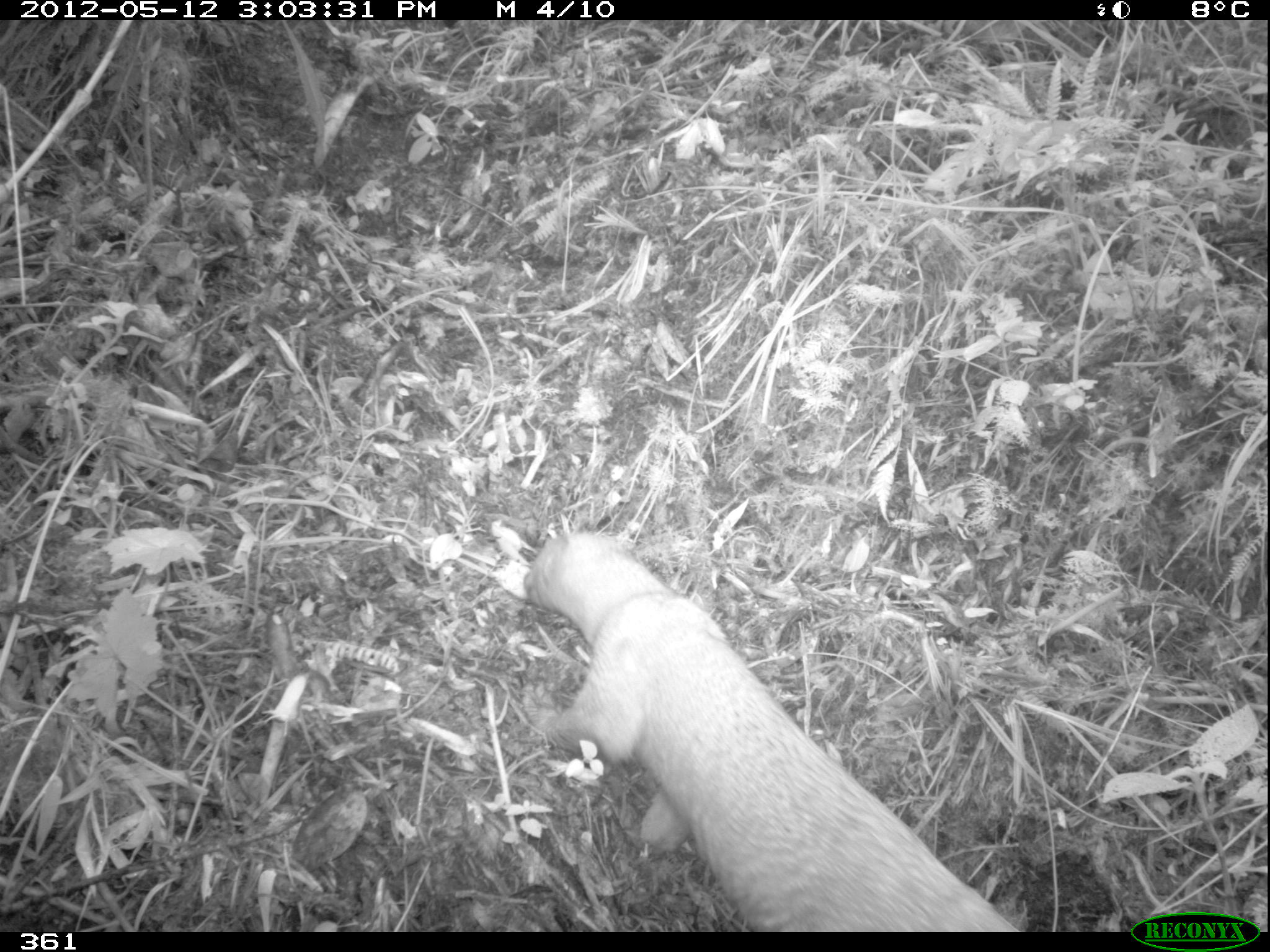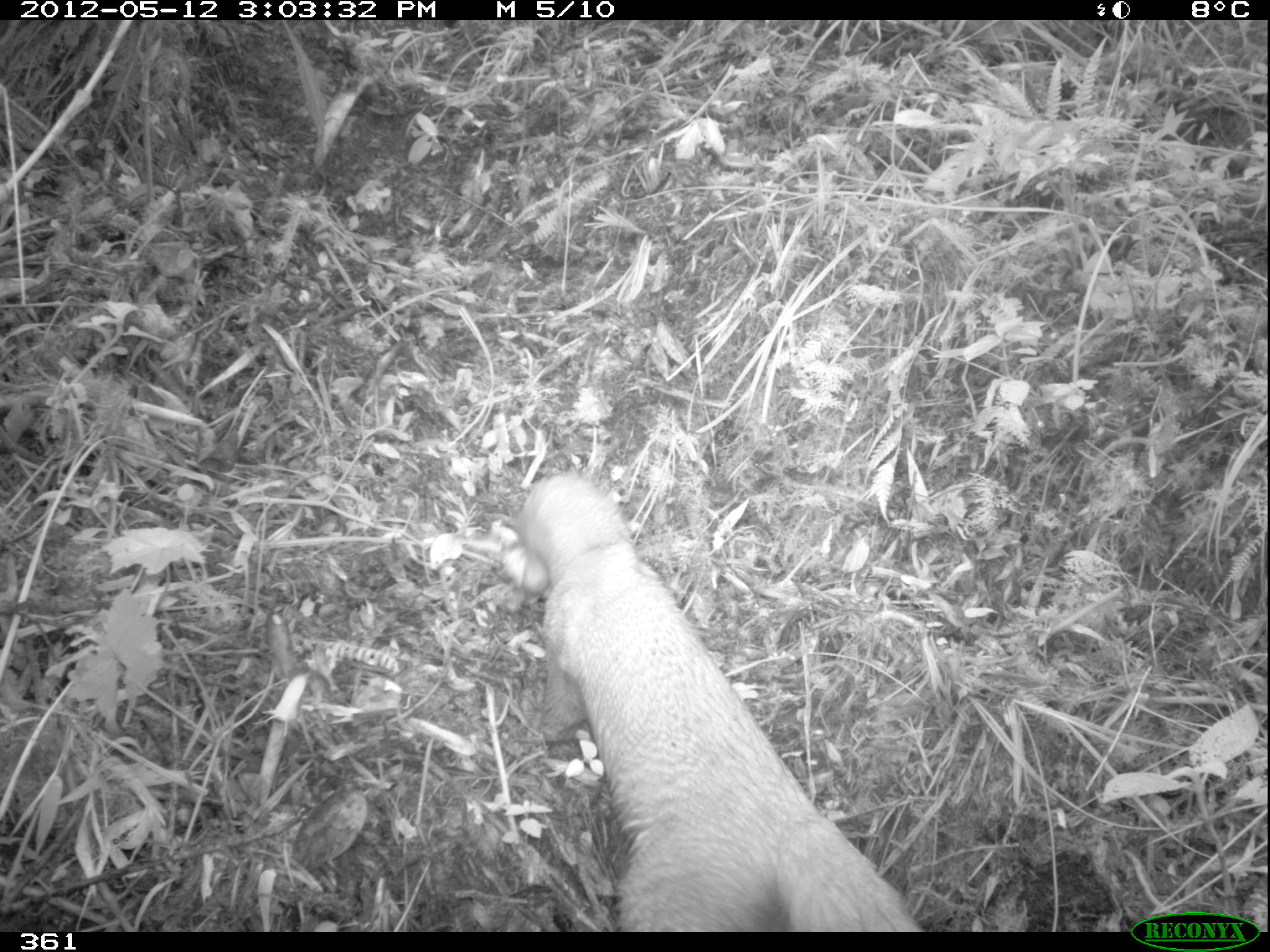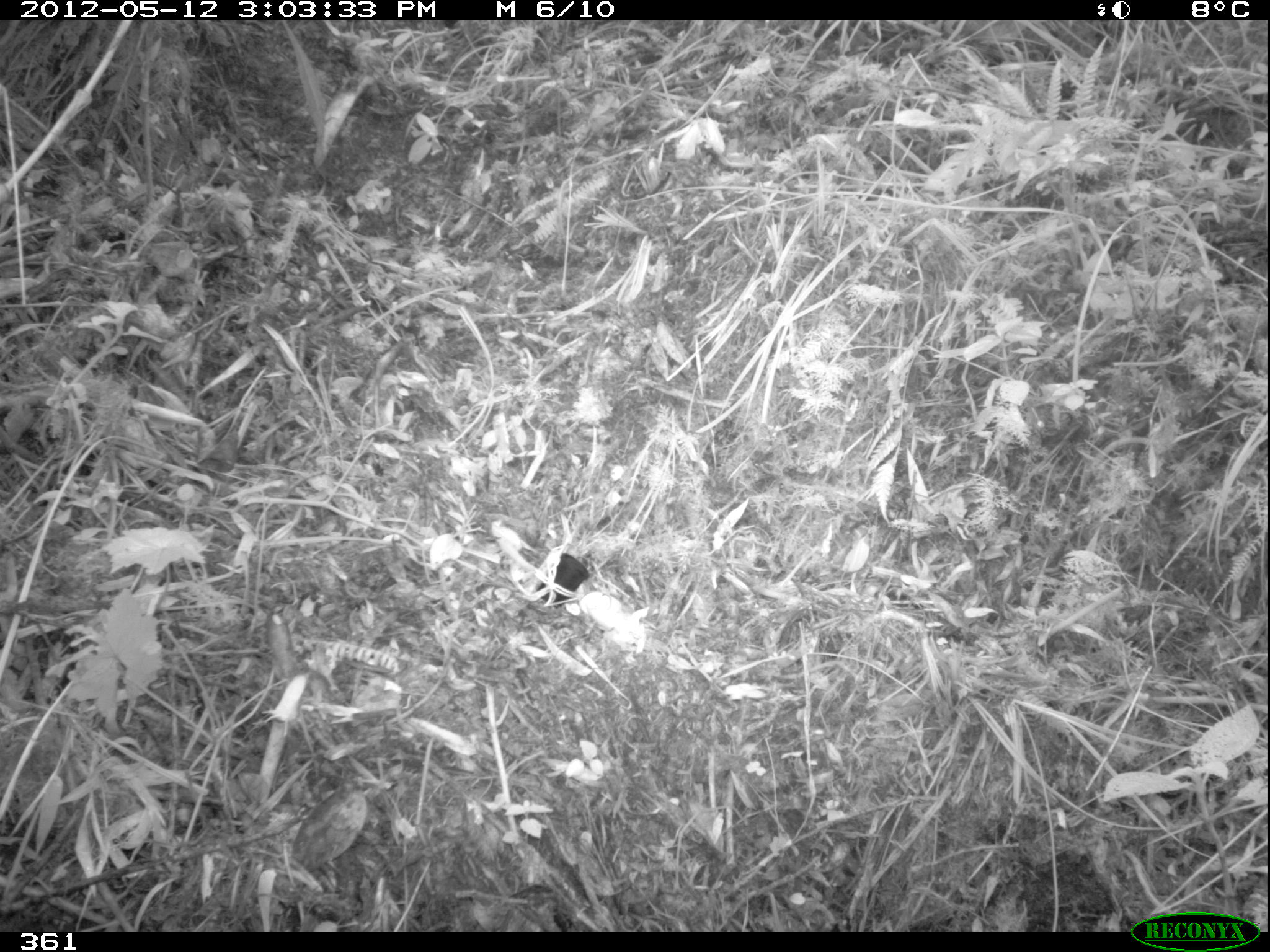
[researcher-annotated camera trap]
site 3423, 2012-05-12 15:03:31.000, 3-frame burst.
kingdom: Animalia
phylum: Chordata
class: Mammalia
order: Carnivora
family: Mustelidae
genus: Eira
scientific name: Eira barbara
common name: tayra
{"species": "Eira barbara (tayra)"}